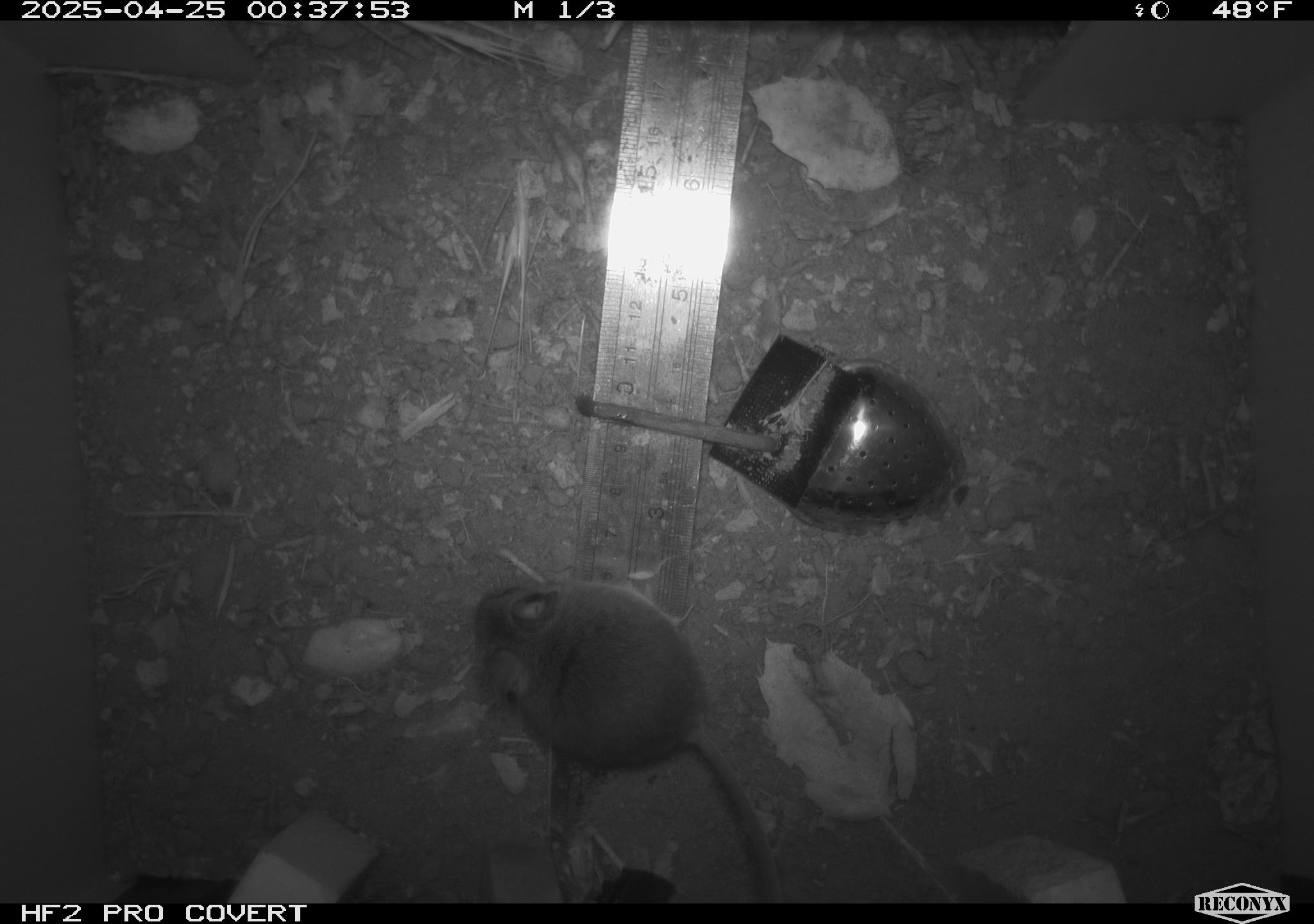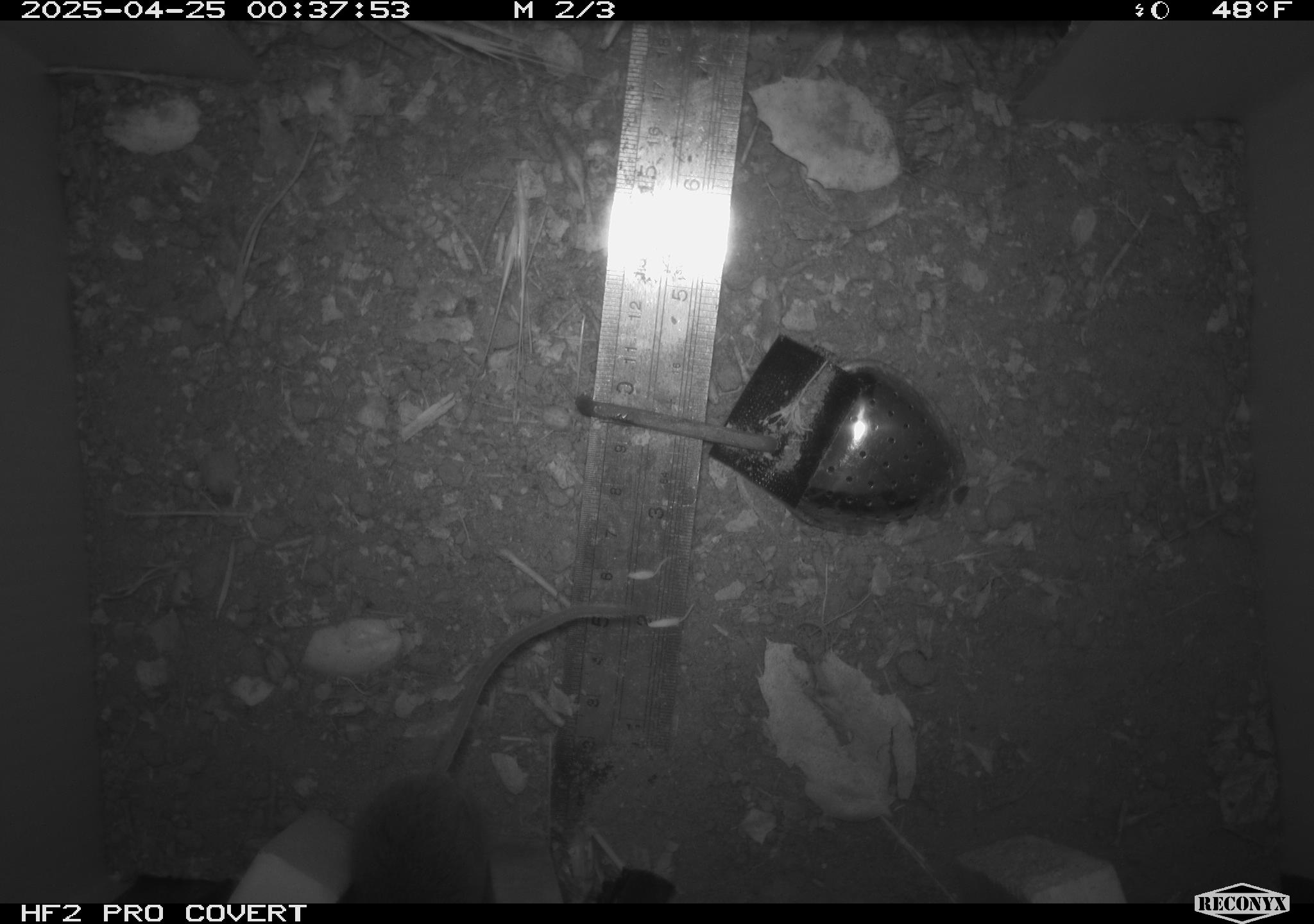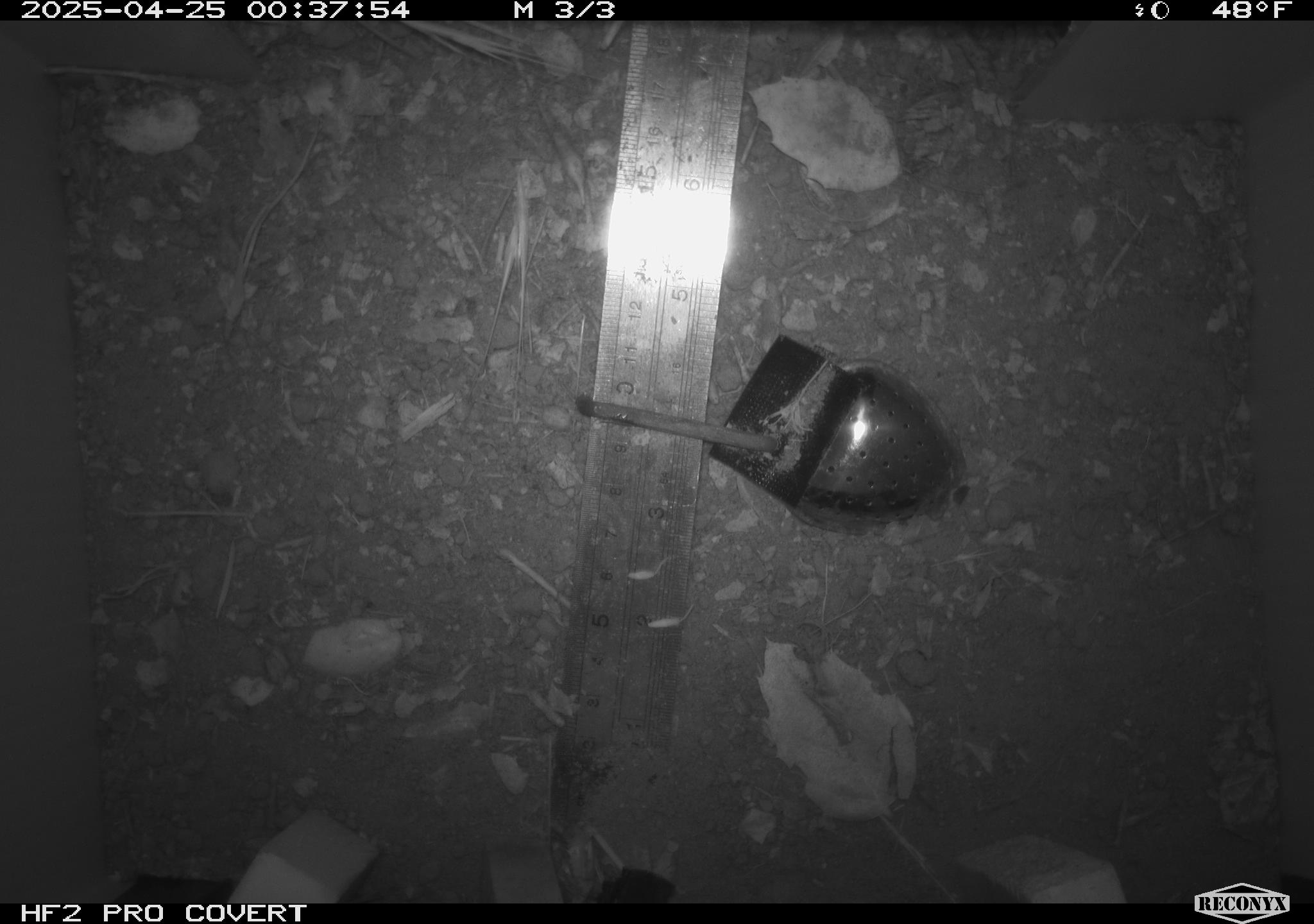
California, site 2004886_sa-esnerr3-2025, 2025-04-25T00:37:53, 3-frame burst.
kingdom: Animalia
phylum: Chordata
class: Mammalia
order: Rodentia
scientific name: Rodentia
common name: rodent